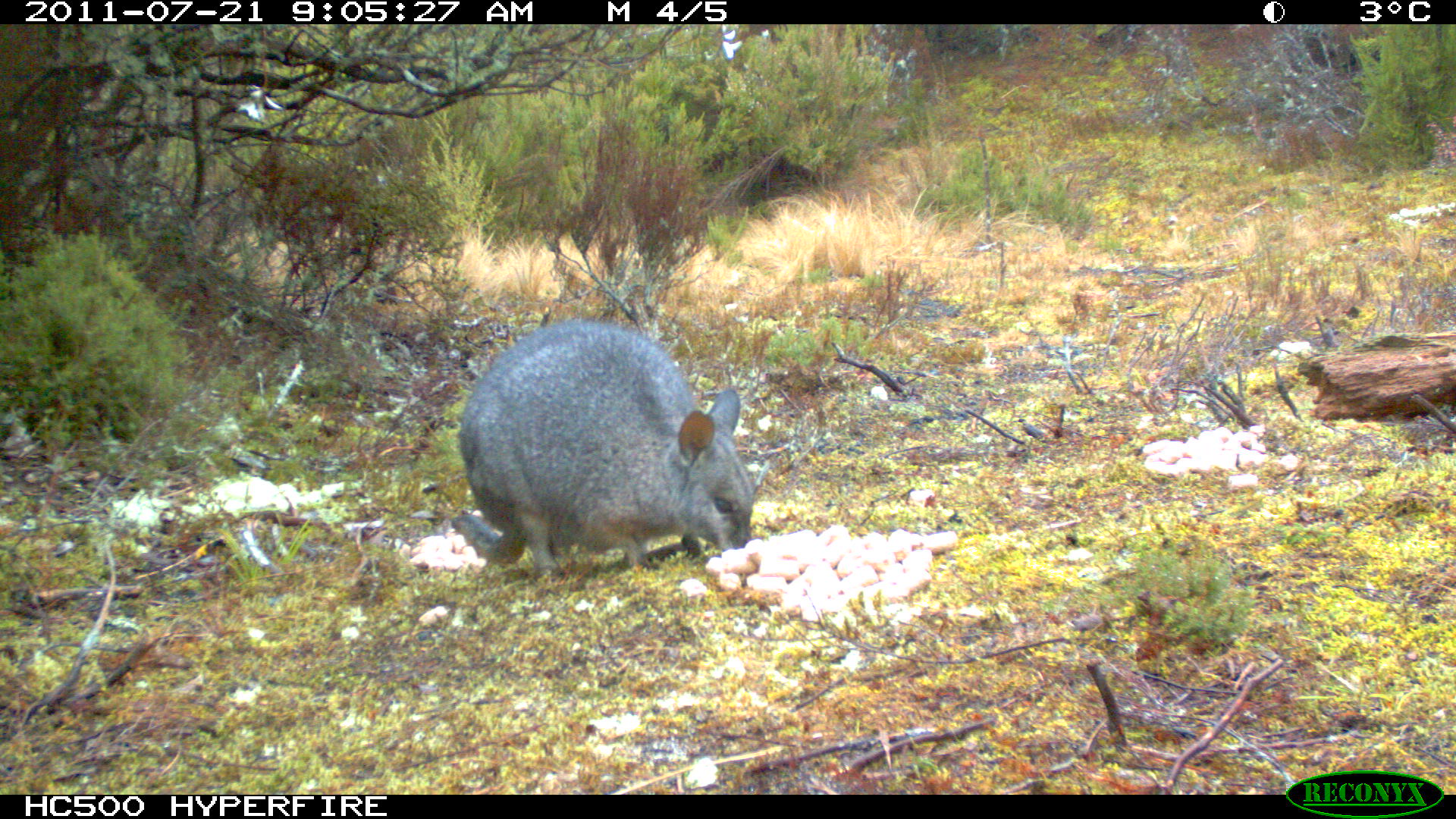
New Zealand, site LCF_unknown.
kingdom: Animalia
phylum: Chordata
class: Mammalia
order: Diprotodontia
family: Macropodidae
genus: Notamacropus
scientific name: Notamacropus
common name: wallaby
Wallaby (Notamacropus).